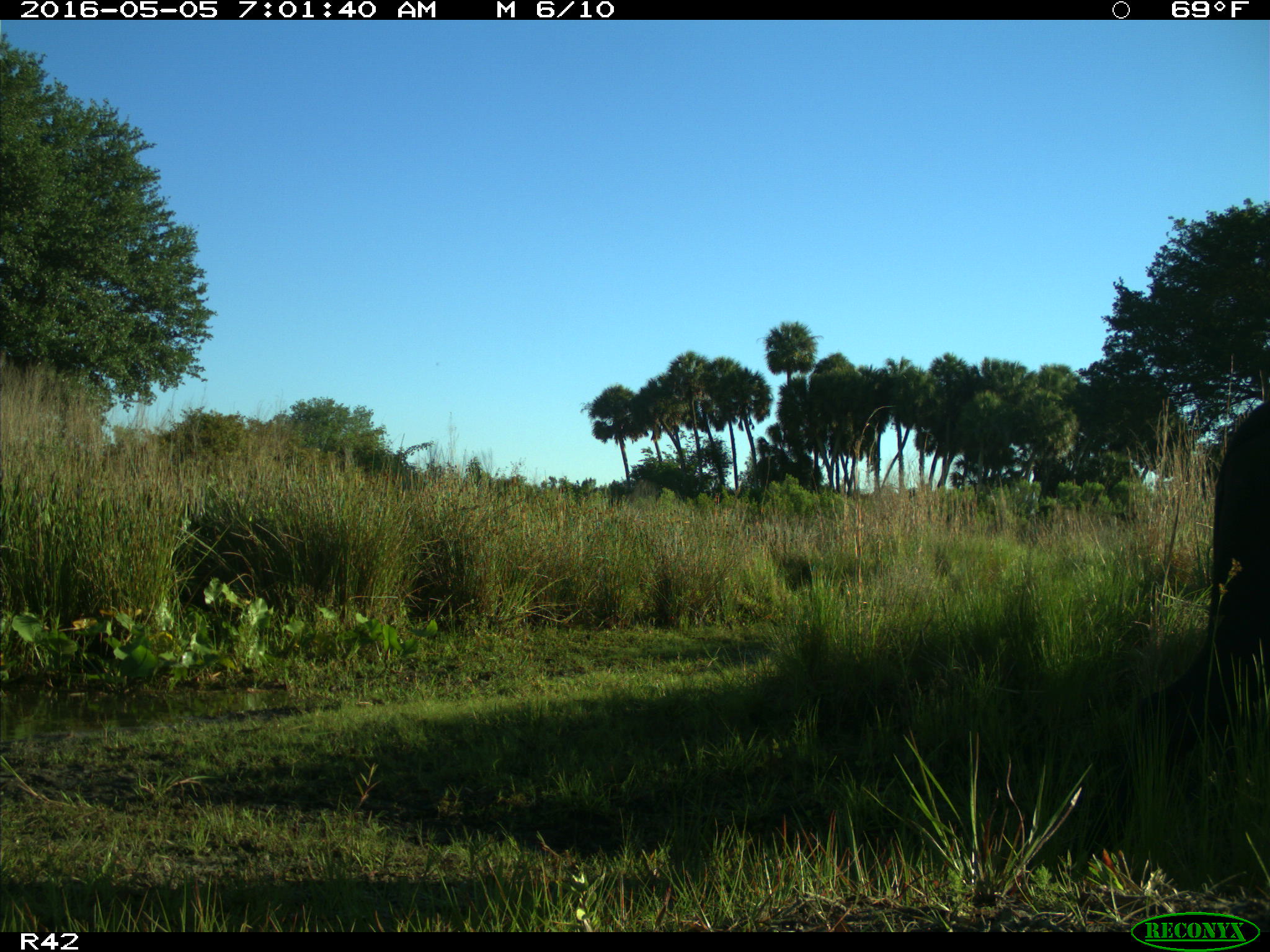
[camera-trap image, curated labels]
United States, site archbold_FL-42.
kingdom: Animalia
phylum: Chordata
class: Mammalia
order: Artiodactyla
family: Bovidae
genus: Bos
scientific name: Bos taurus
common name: domestic cow